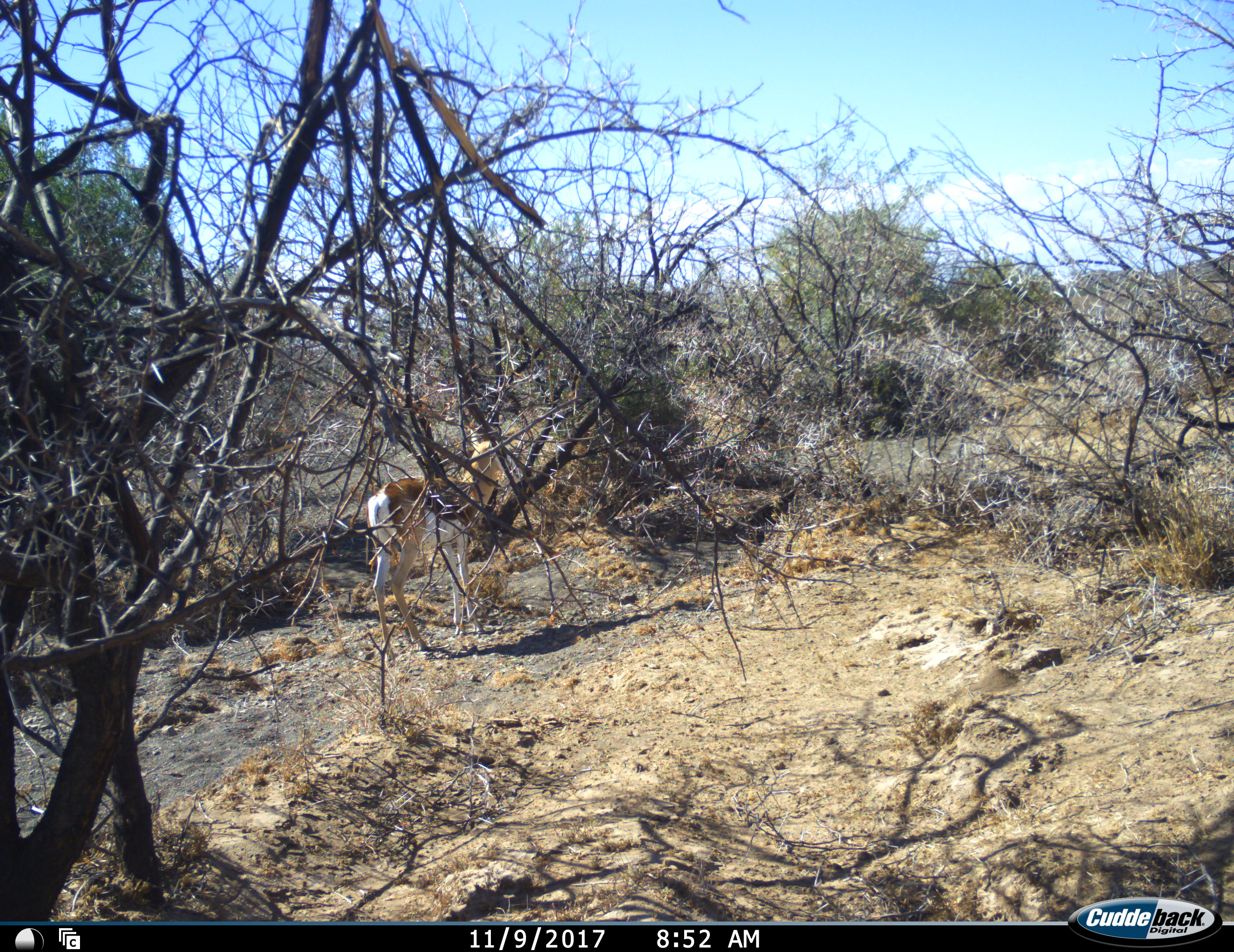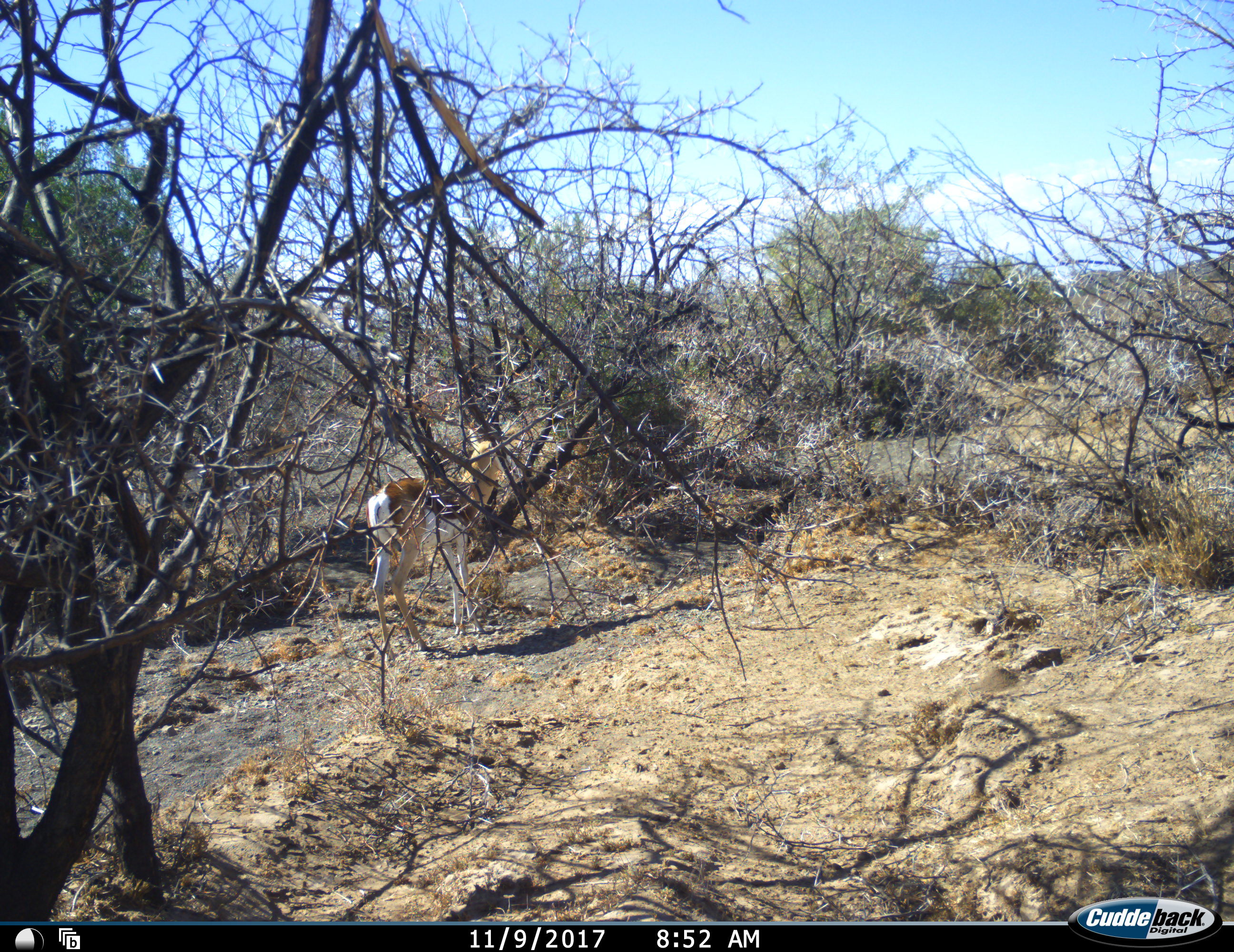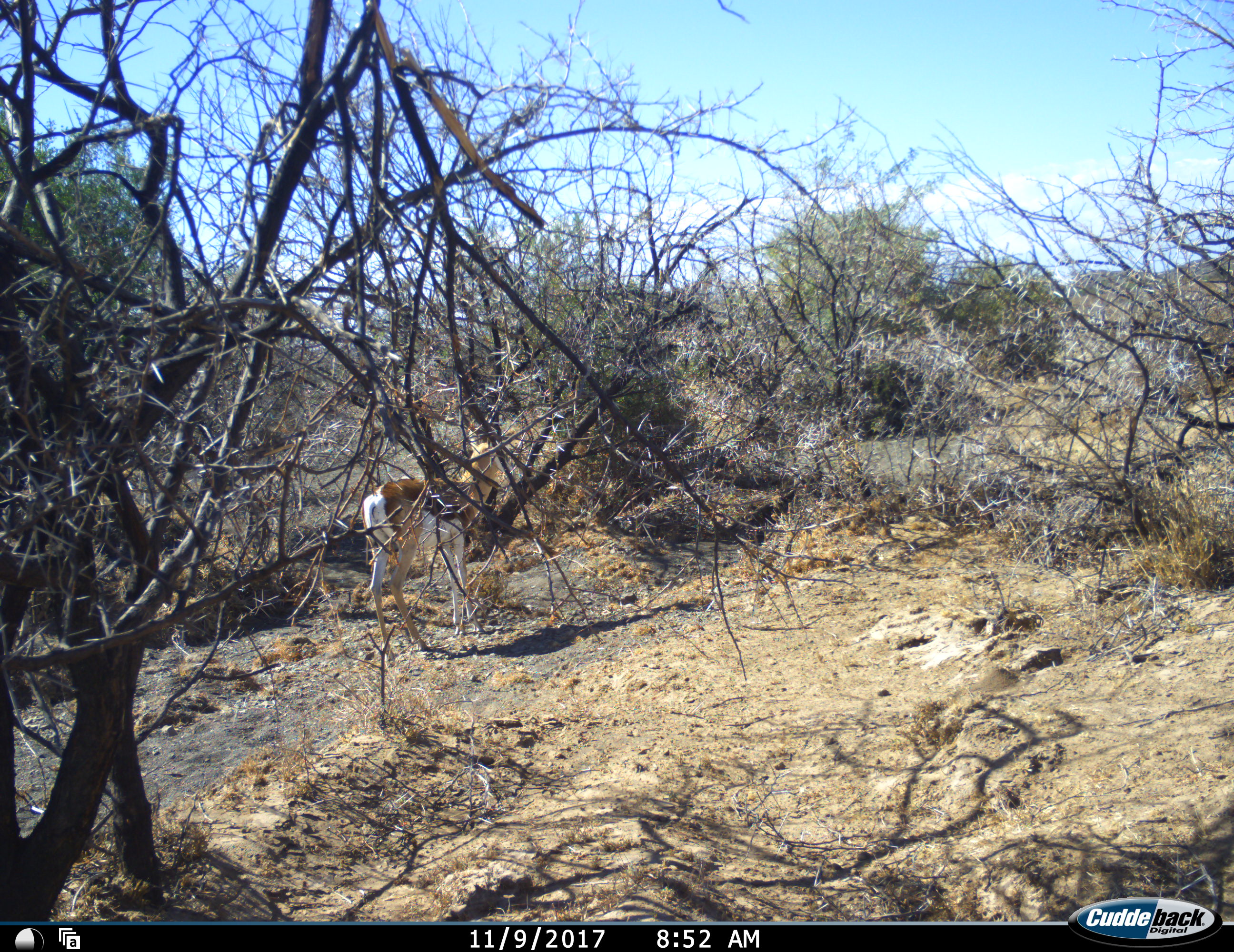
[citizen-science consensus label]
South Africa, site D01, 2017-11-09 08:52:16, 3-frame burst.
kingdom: Animalia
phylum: Chordata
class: Mammalia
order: Artiodactyla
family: Bovidae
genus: Antidorcas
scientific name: Antidorcas marsupialis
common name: springbok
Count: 1.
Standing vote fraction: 89%.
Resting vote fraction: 0%.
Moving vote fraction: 11%.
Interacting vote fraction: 0%.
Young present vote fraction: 0%.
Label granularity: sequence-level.